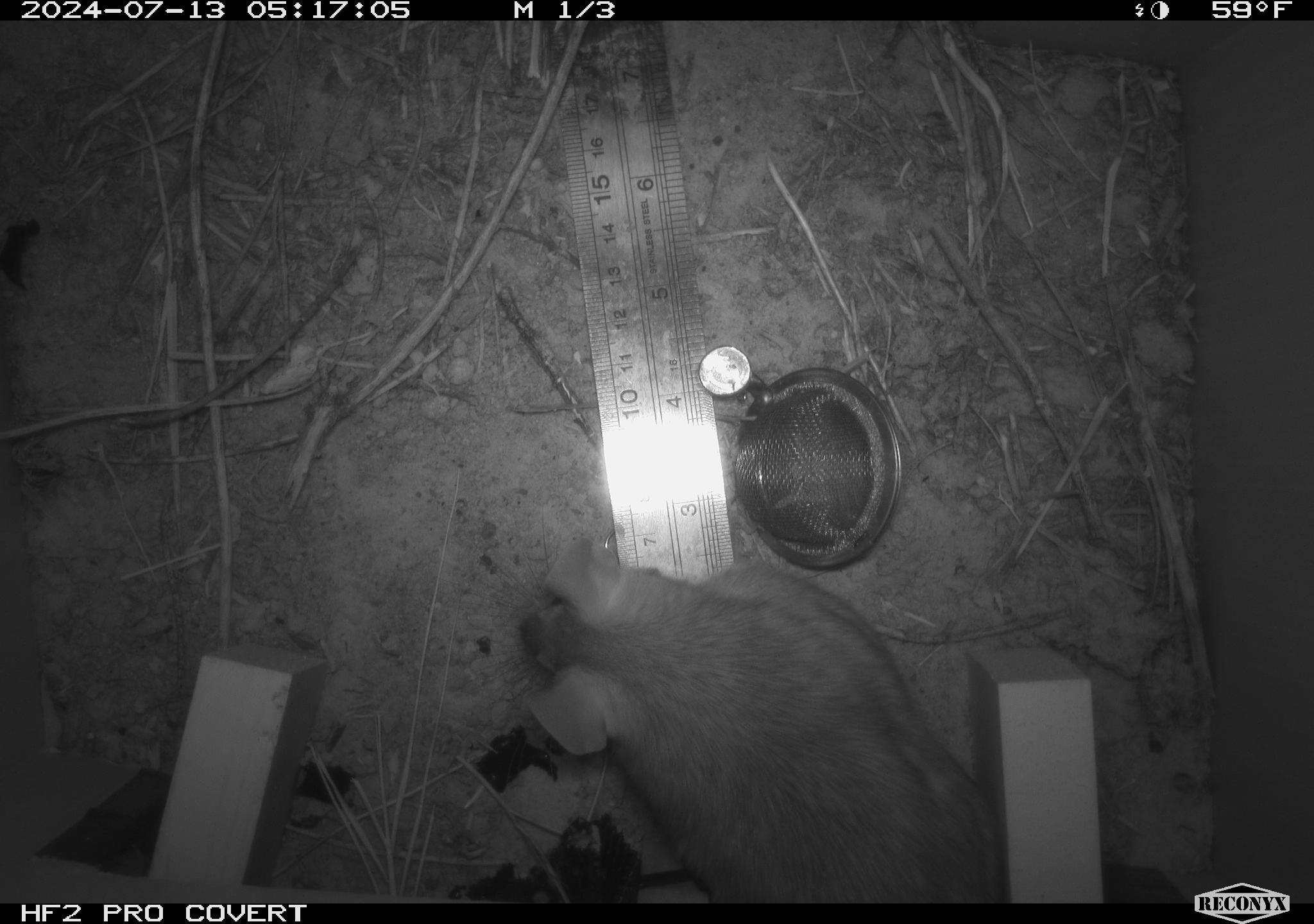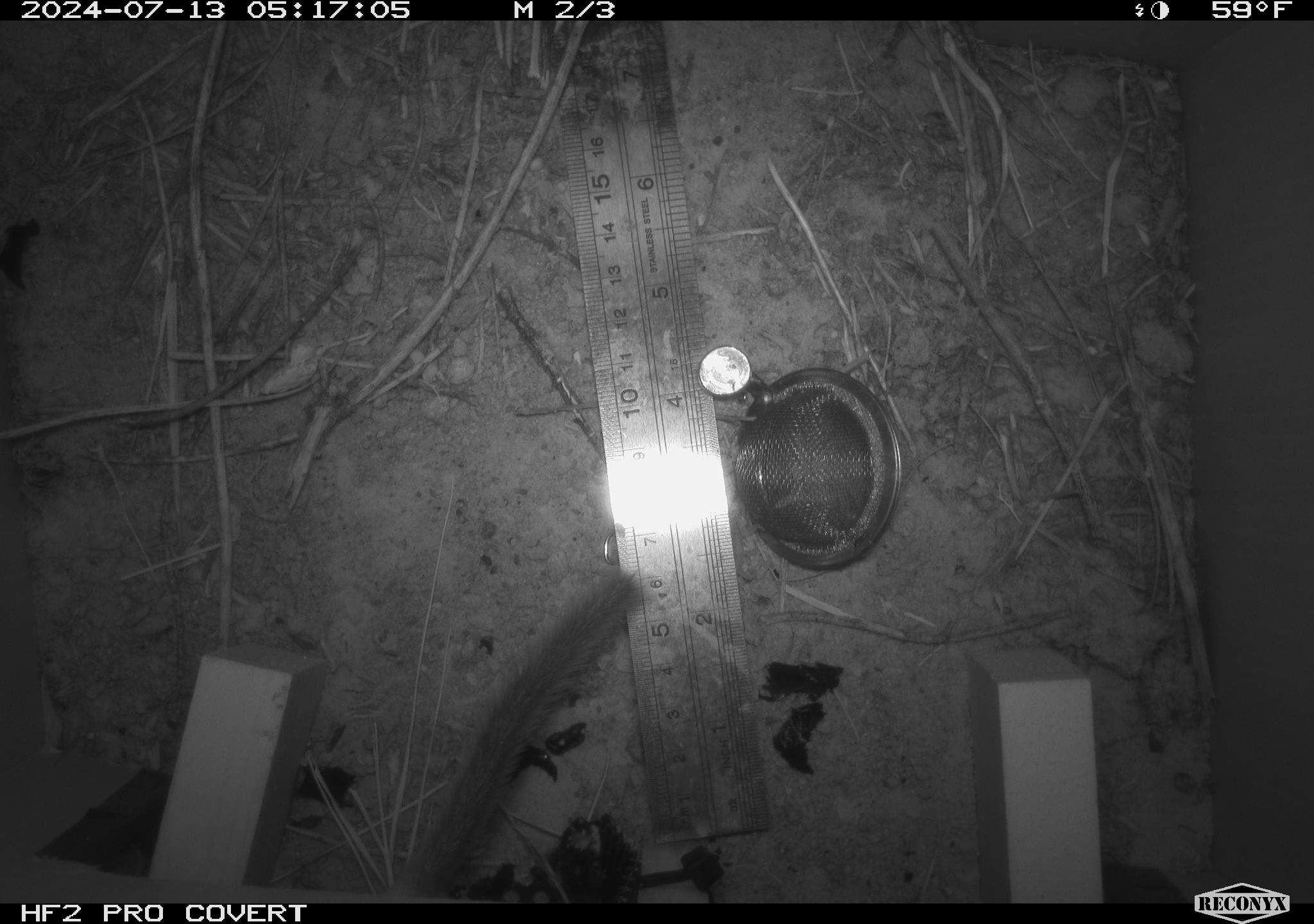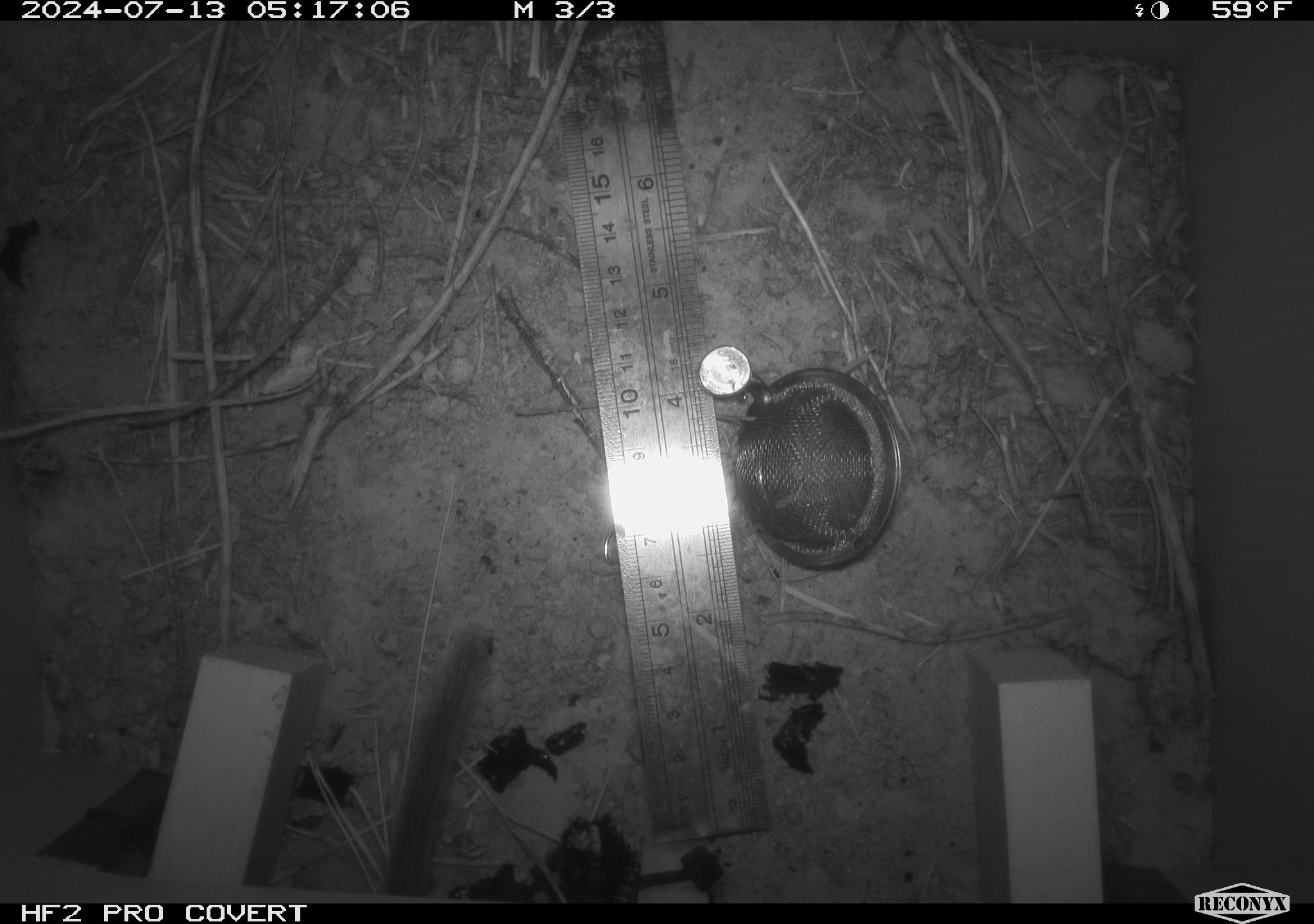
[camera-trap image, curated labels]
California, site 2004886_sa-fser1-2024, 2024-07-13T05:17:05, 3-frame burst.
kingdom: Animalia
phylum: Chordata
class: Mammalia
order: Rodentia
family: Cricetidae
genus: Neotoma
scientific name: Neotoma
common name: pack rat or woodrat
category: neotoma species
Neotoma species (pack rat or woodrat) (Neotoma).